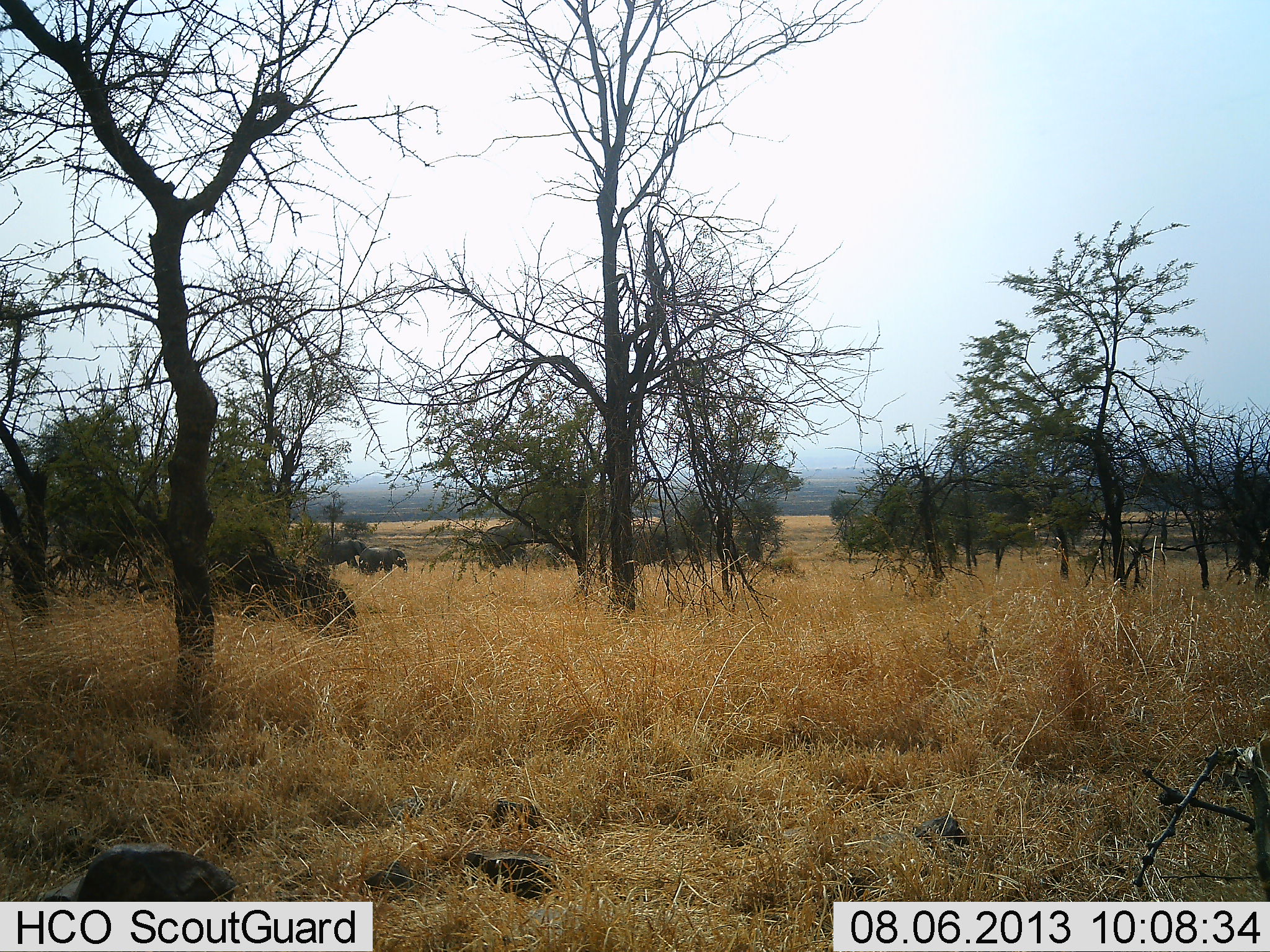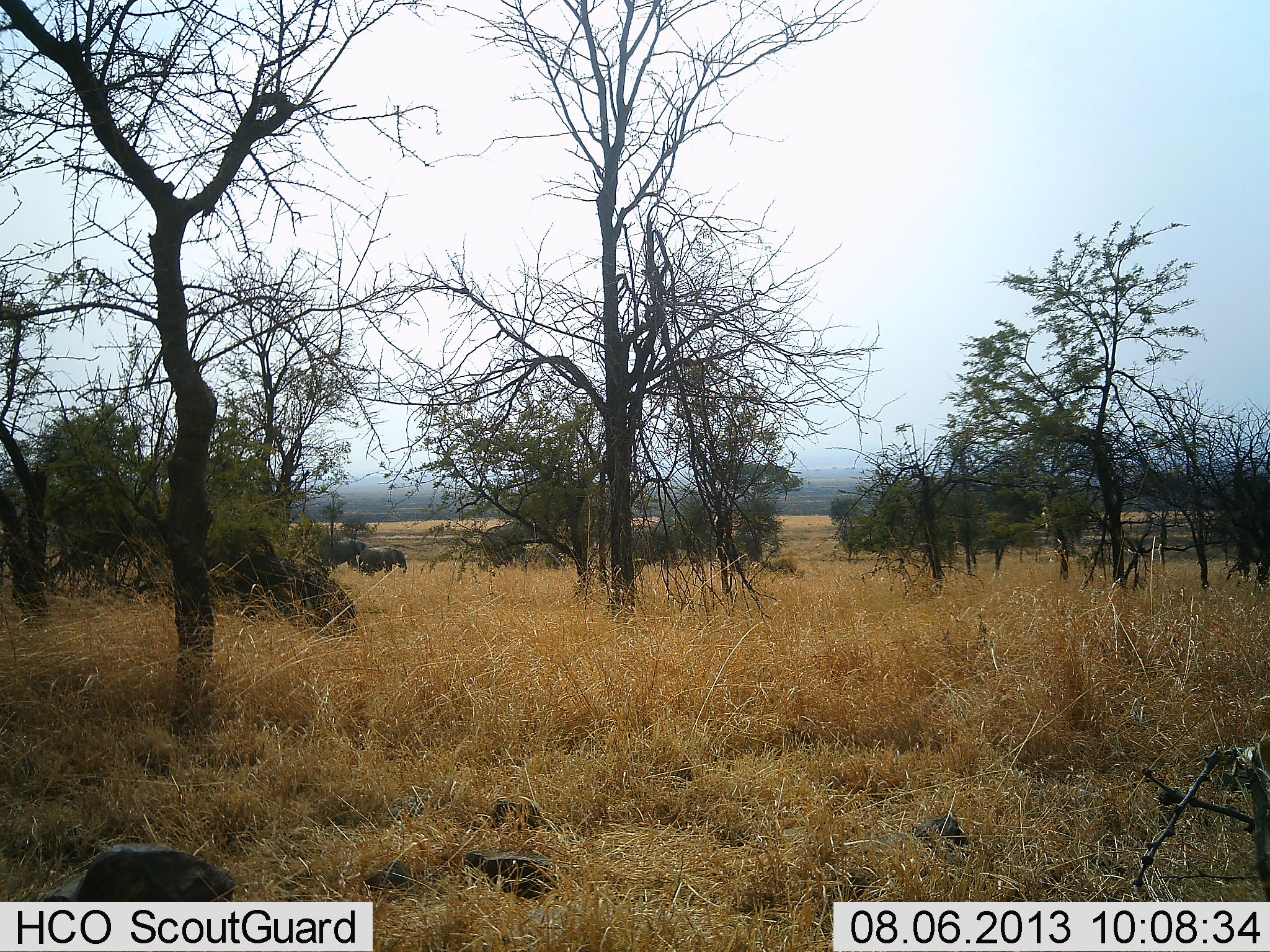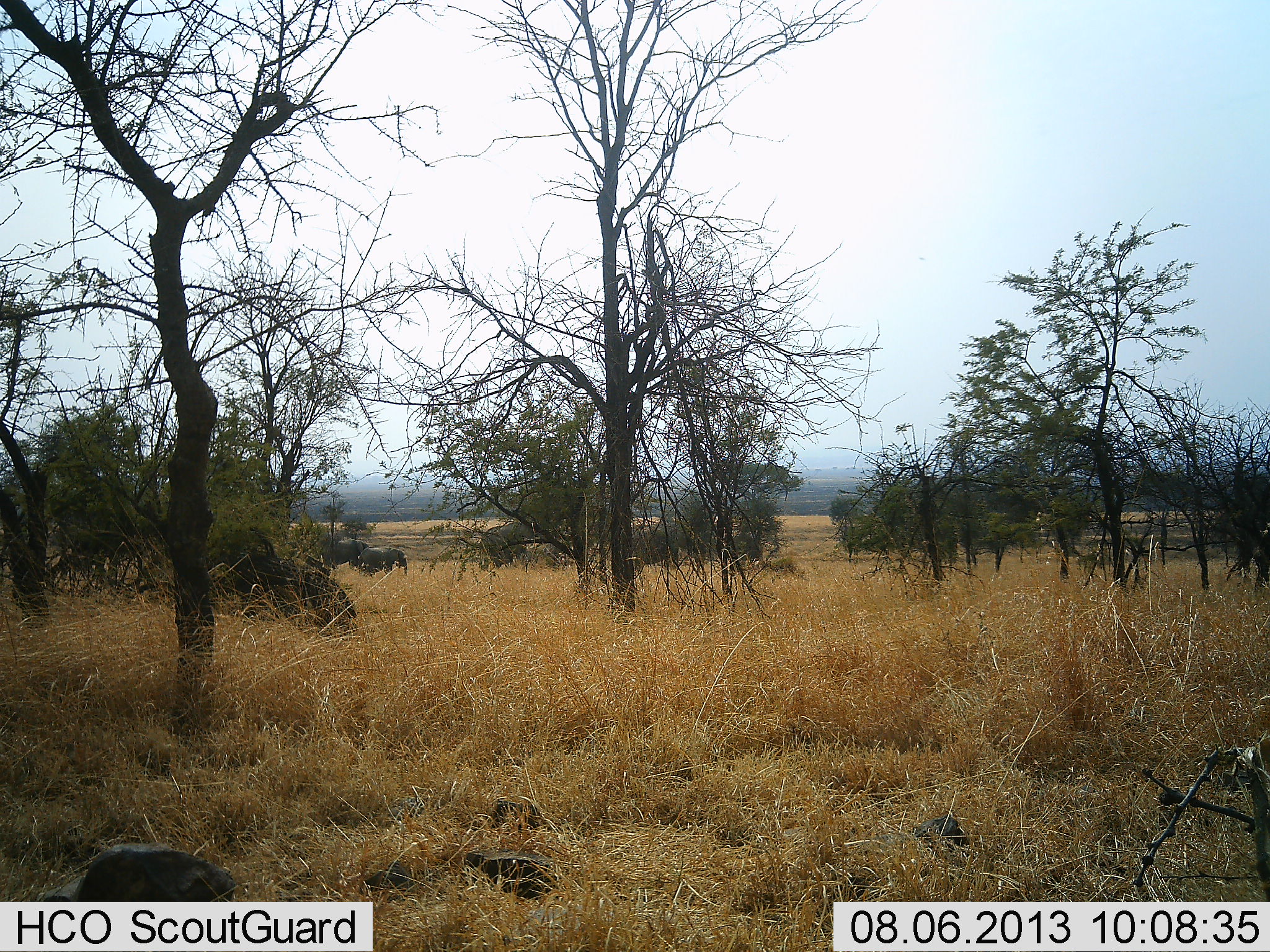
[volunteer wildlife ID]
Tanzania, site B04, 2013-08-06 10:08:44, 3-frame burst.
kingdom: Animalia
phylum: Chordata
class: Mammalia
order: Proboscidea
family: Elephantidae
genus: Loxodonta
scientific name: Loxodonta africana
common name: african bush elephant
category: elephant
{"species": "elephant (african bush elephant) (Loxodonta africana)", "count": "2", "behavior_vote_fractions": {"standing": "90%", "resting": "10%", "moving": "0%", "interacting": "0%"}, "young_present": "10%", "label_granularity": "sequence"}